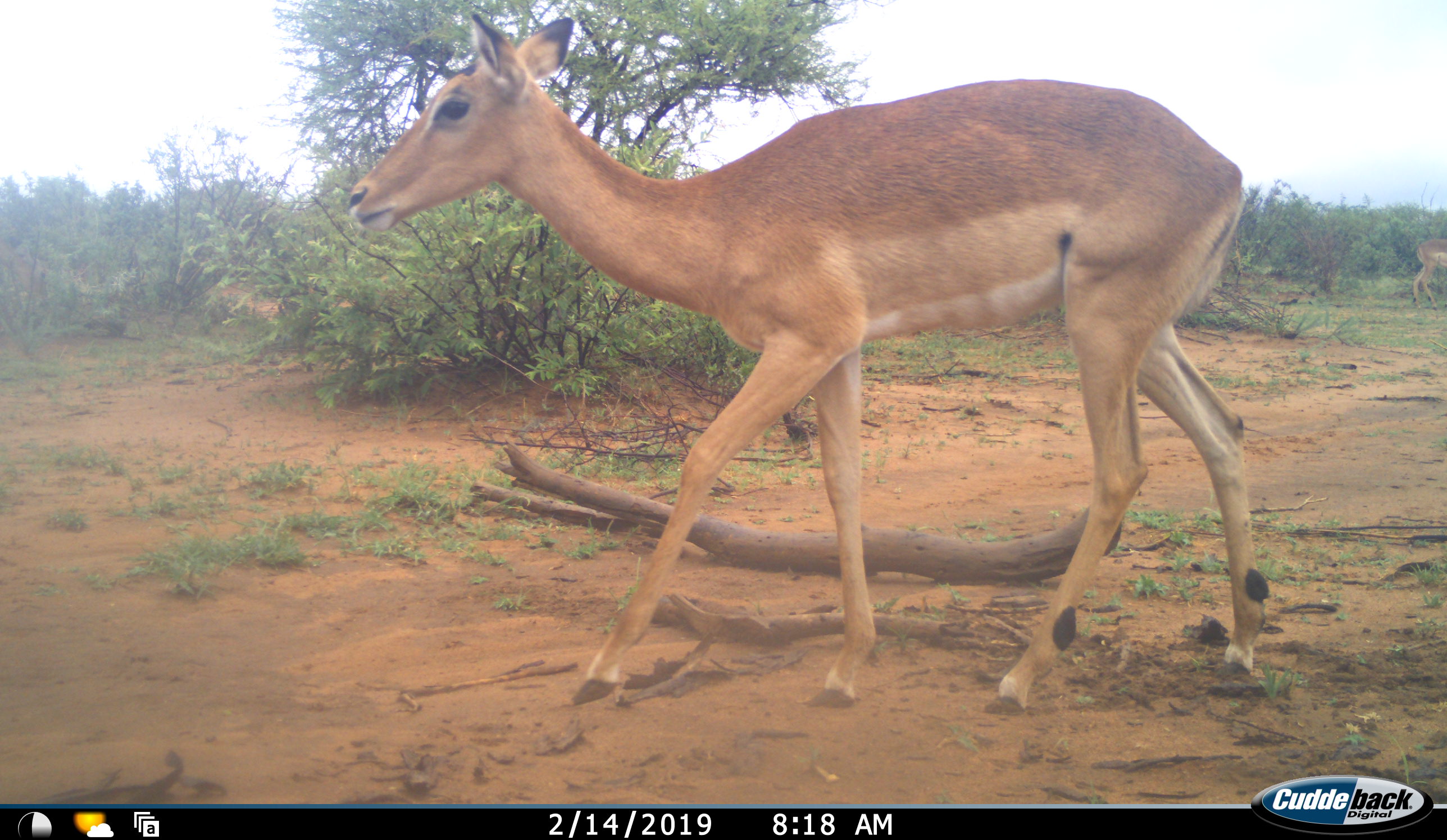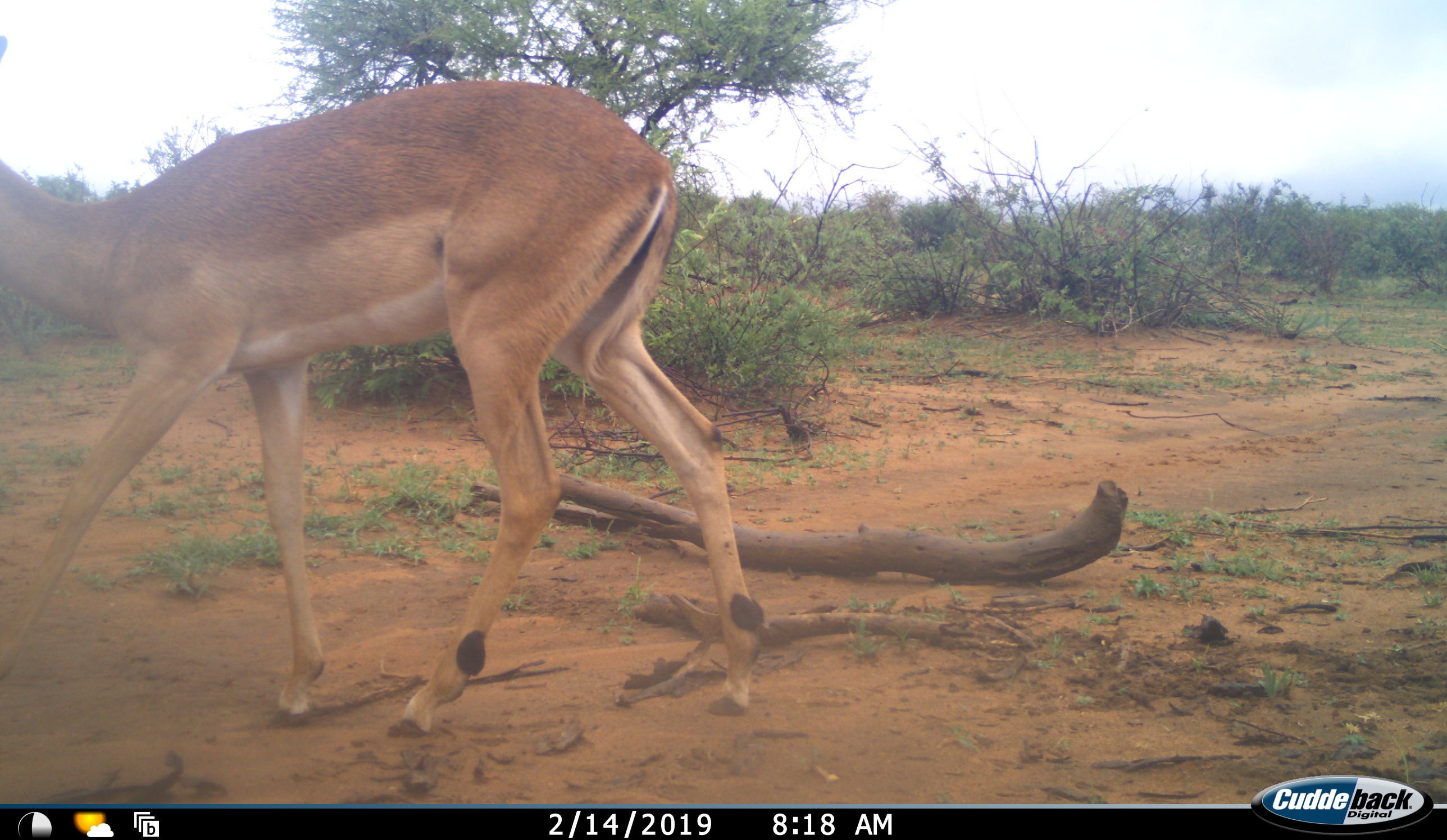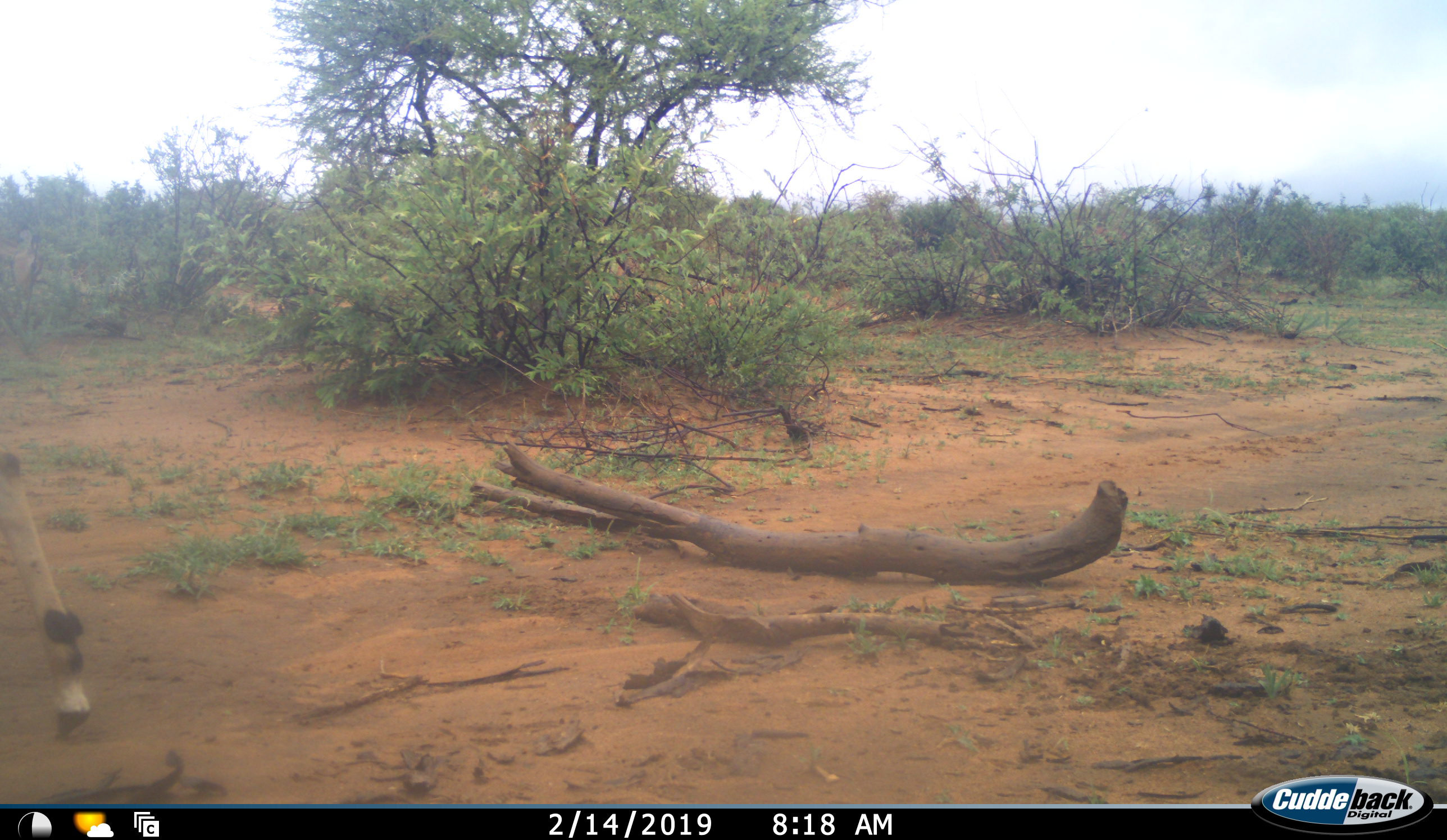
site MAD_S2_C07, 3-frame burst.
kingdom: Animalia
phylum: Chordata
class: Mammalia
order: Artiodactyla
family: Bovidae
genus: Aepyceros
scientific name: Aepyceros melampus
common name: impala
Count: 2.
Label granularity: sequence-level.